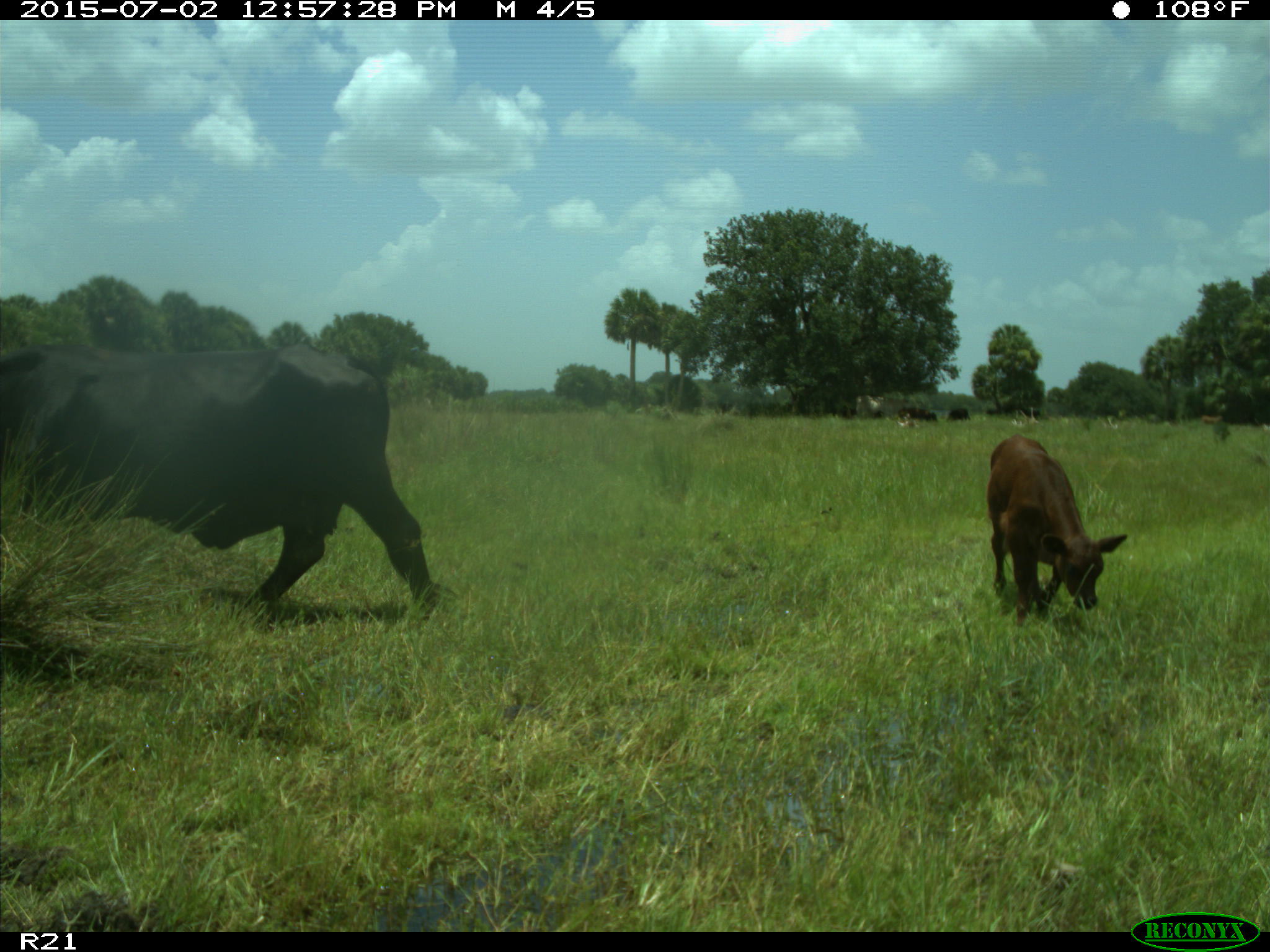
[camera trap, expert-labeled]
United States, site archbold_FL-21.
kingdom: Animalia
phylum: Chordata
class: Mammalia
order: Artiodactyla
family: Bovidae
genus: Bos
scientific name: Bos taurus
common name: domestic cow